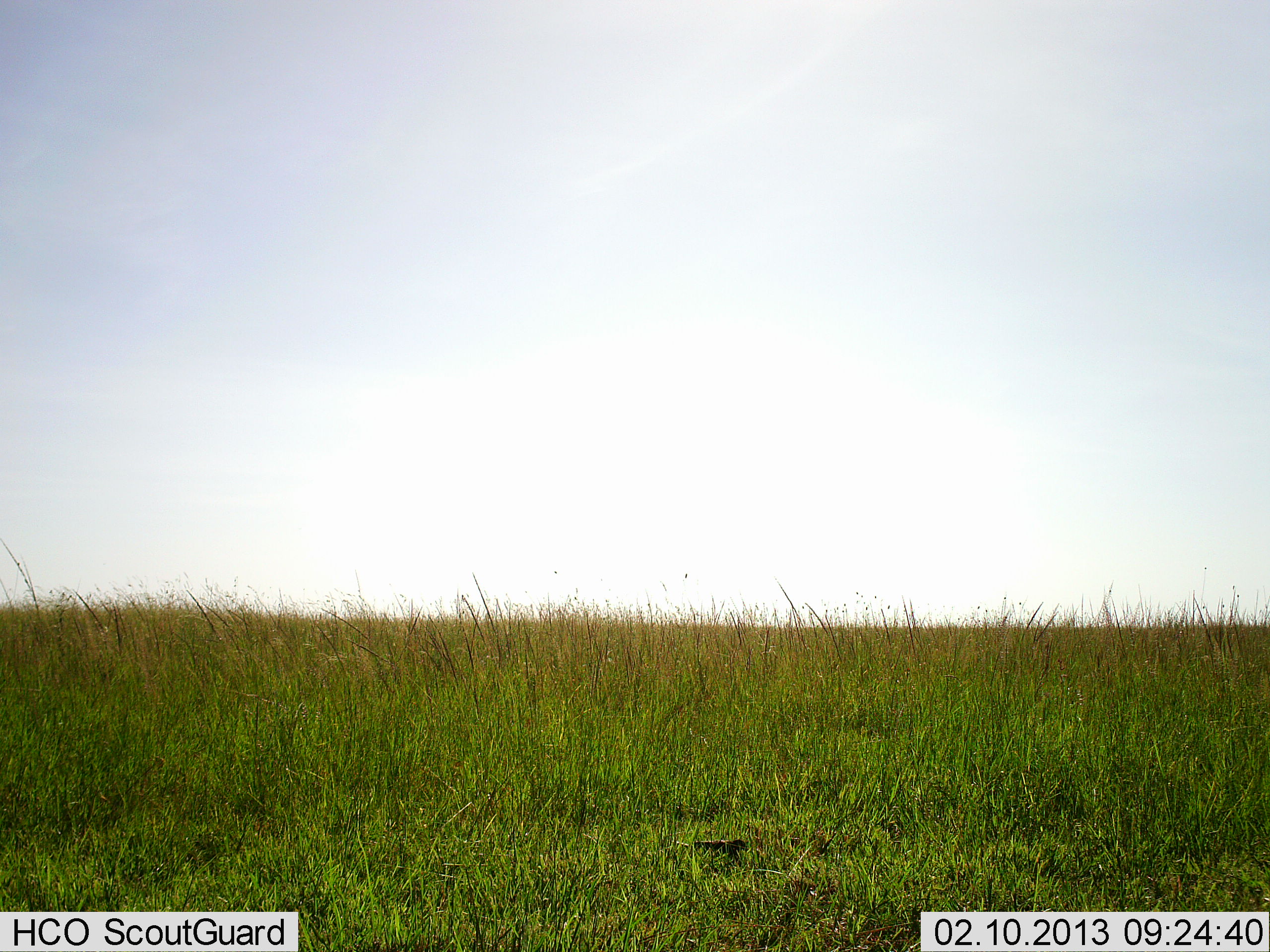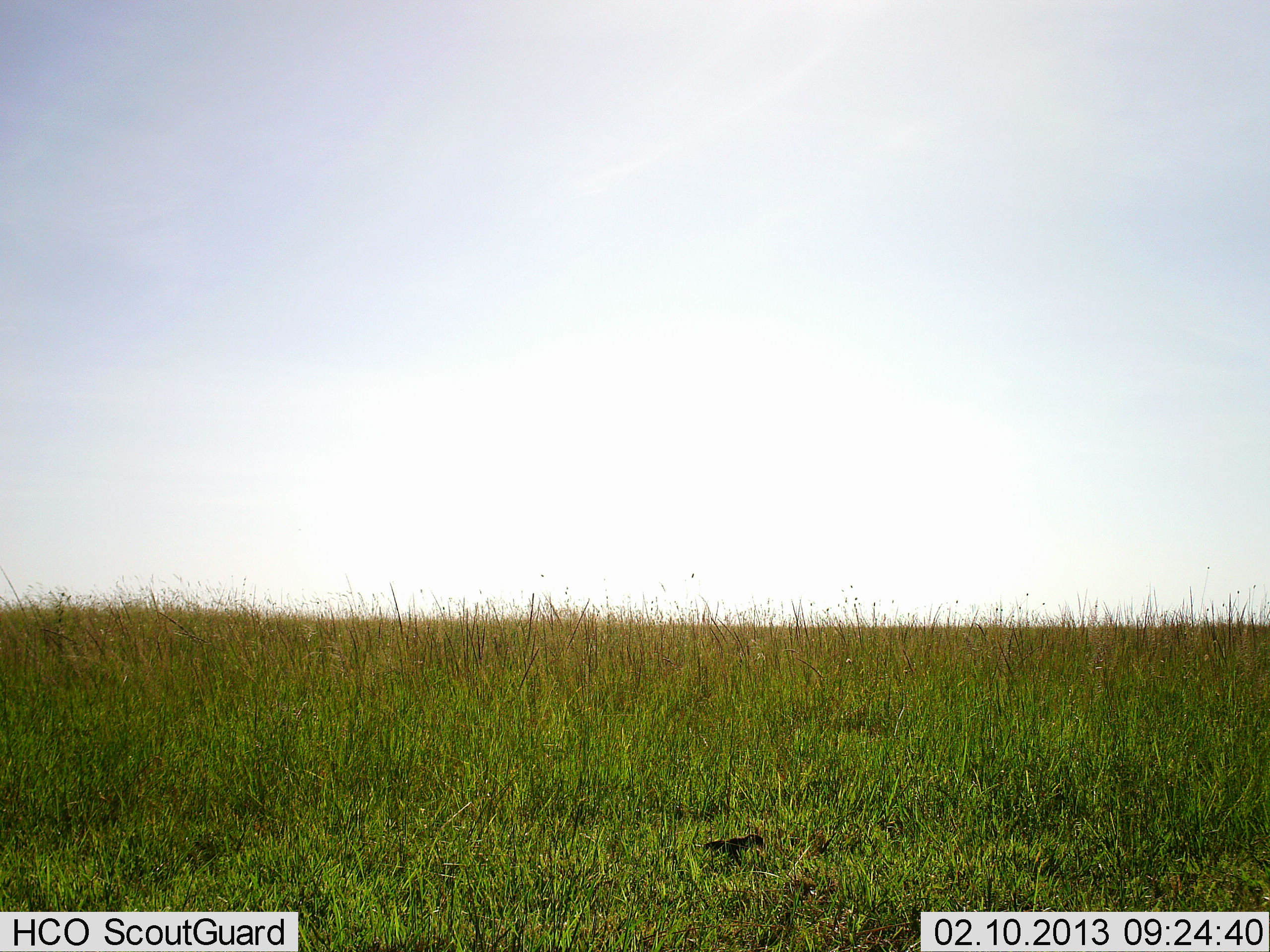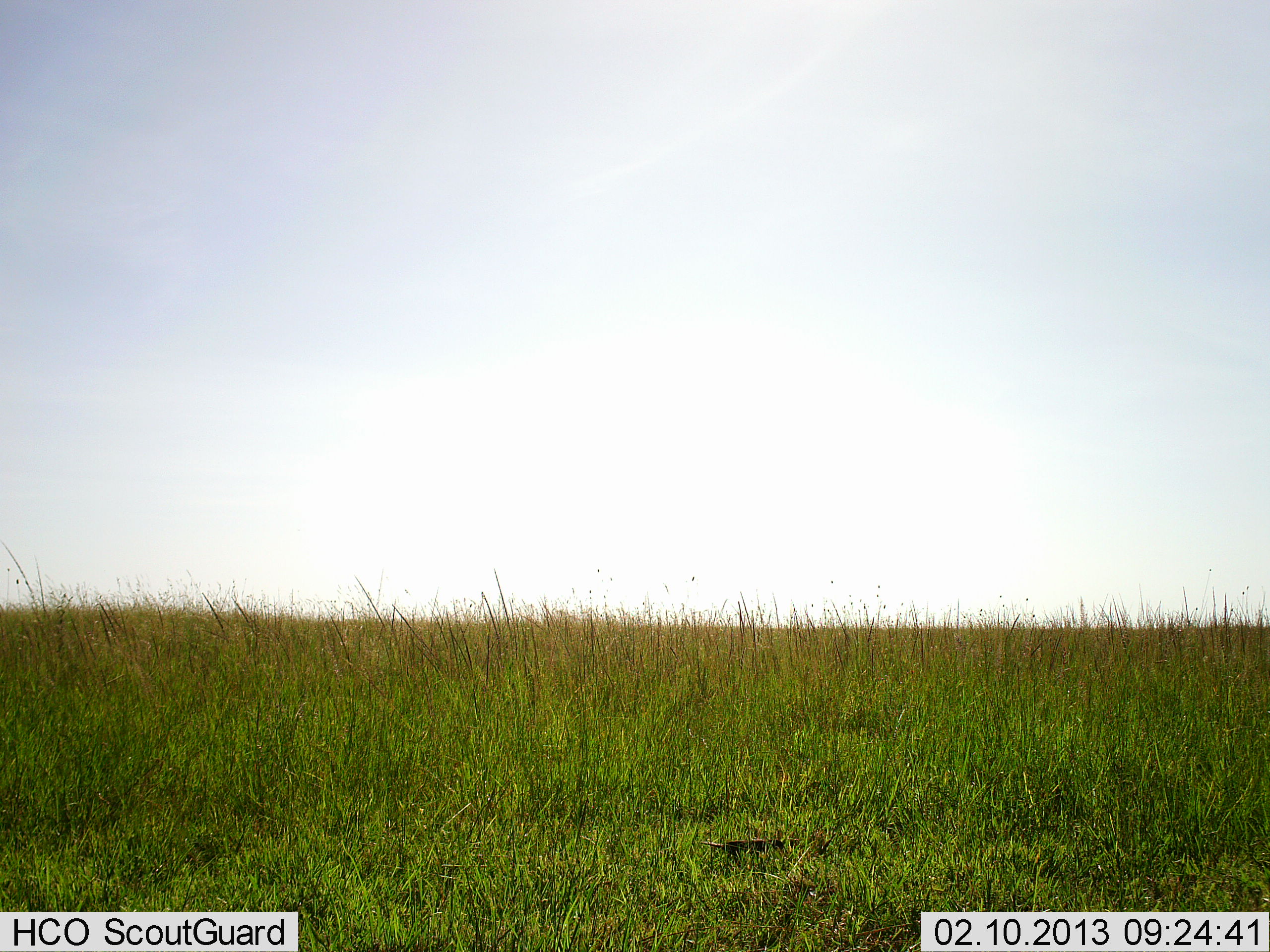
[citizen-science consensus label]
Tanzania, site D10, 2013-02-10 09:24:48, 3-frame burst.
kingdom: Animalia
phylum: Chordata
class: Mammalia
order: Rodentia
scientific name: Rodentia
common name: rodents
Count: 1.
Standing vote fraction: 0%.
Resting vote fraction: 0%.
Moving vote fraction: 100%.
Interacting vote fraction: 0%.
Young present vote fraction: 0%.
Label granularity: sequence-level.